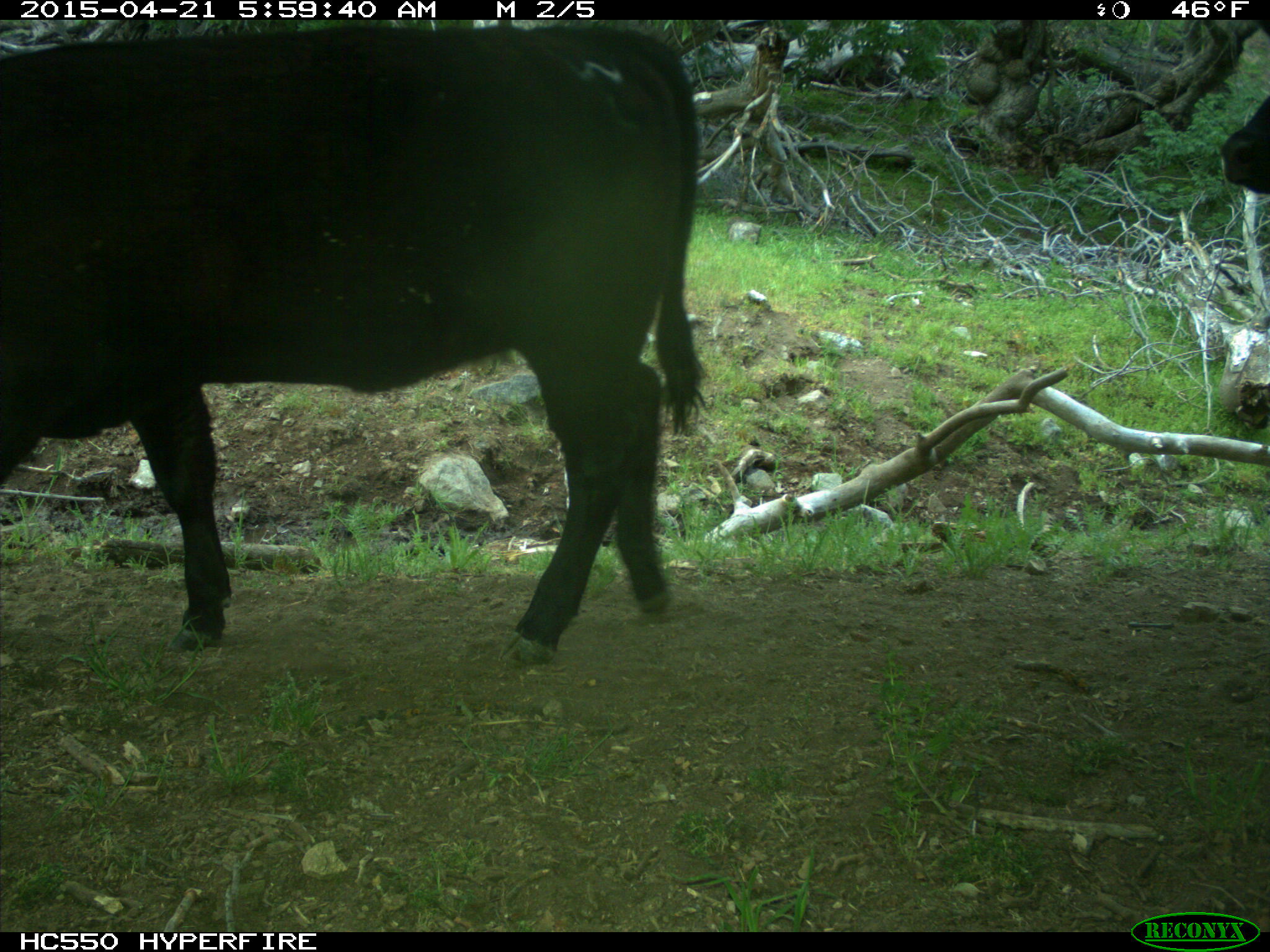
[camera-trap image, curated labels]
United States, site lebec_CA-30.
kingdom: Animalia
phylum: Chordata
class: Mammalia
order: Artiodactyla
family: Bovidae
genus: Bos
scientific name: Bos taurus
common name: domestic cow